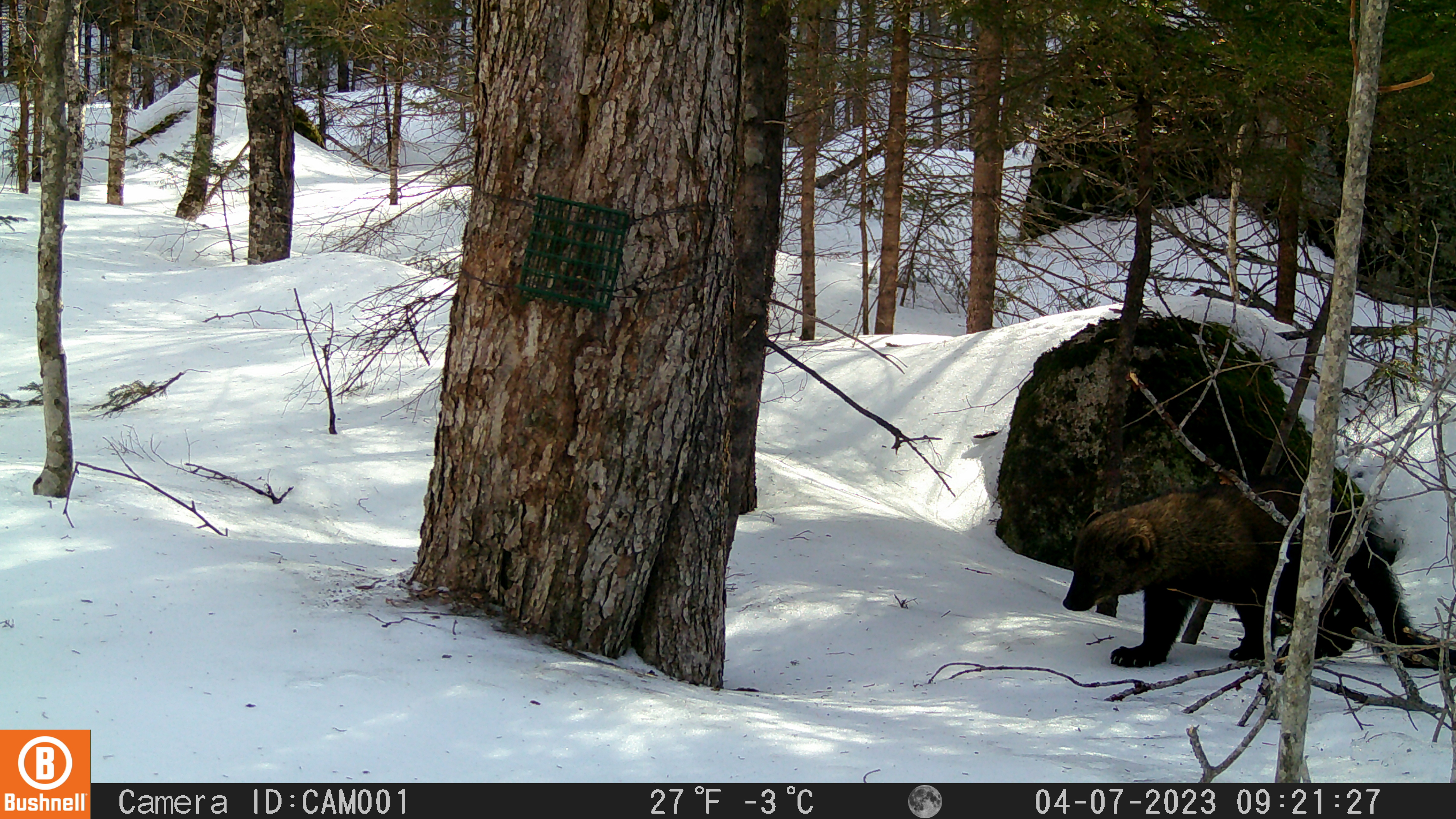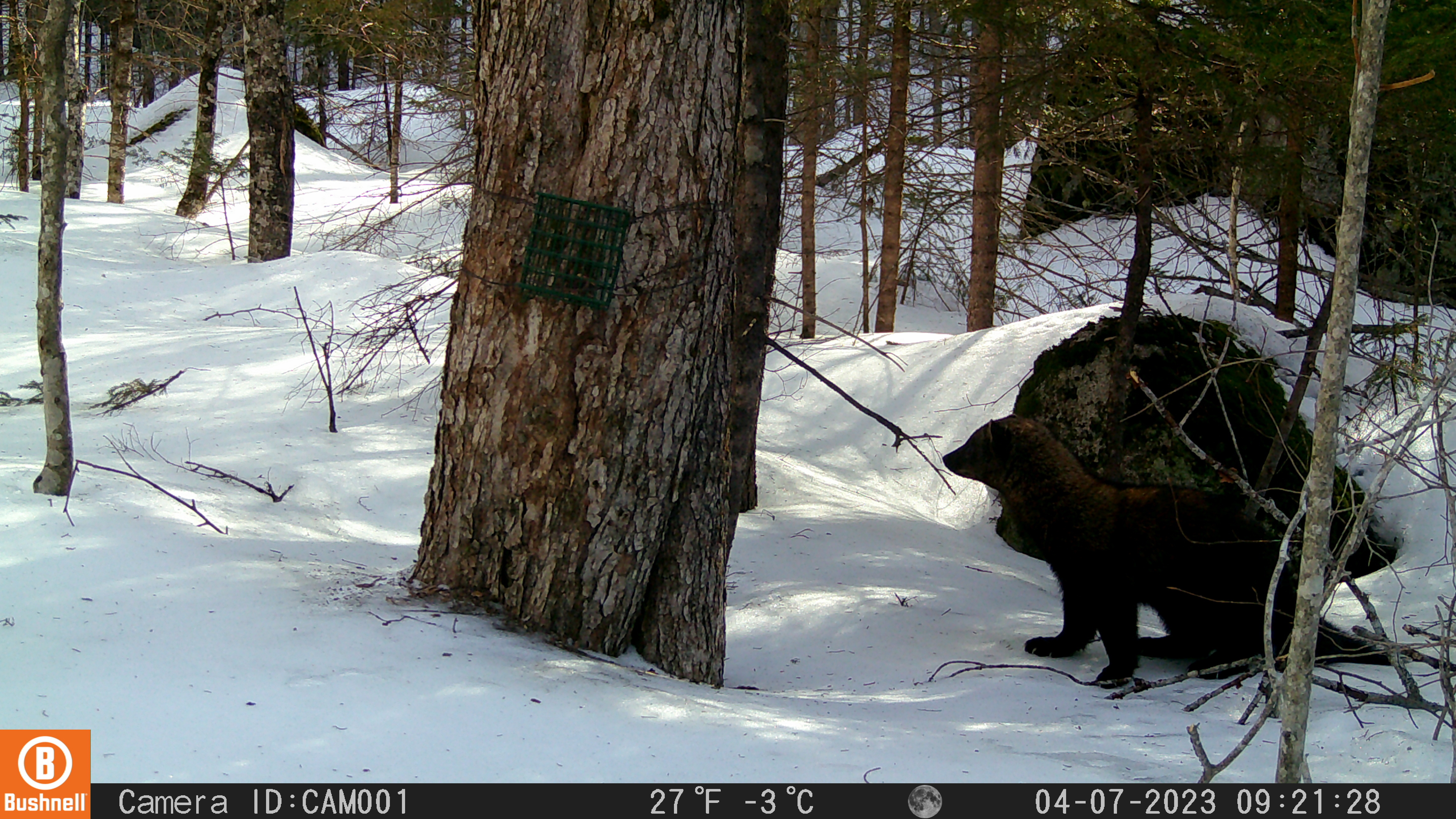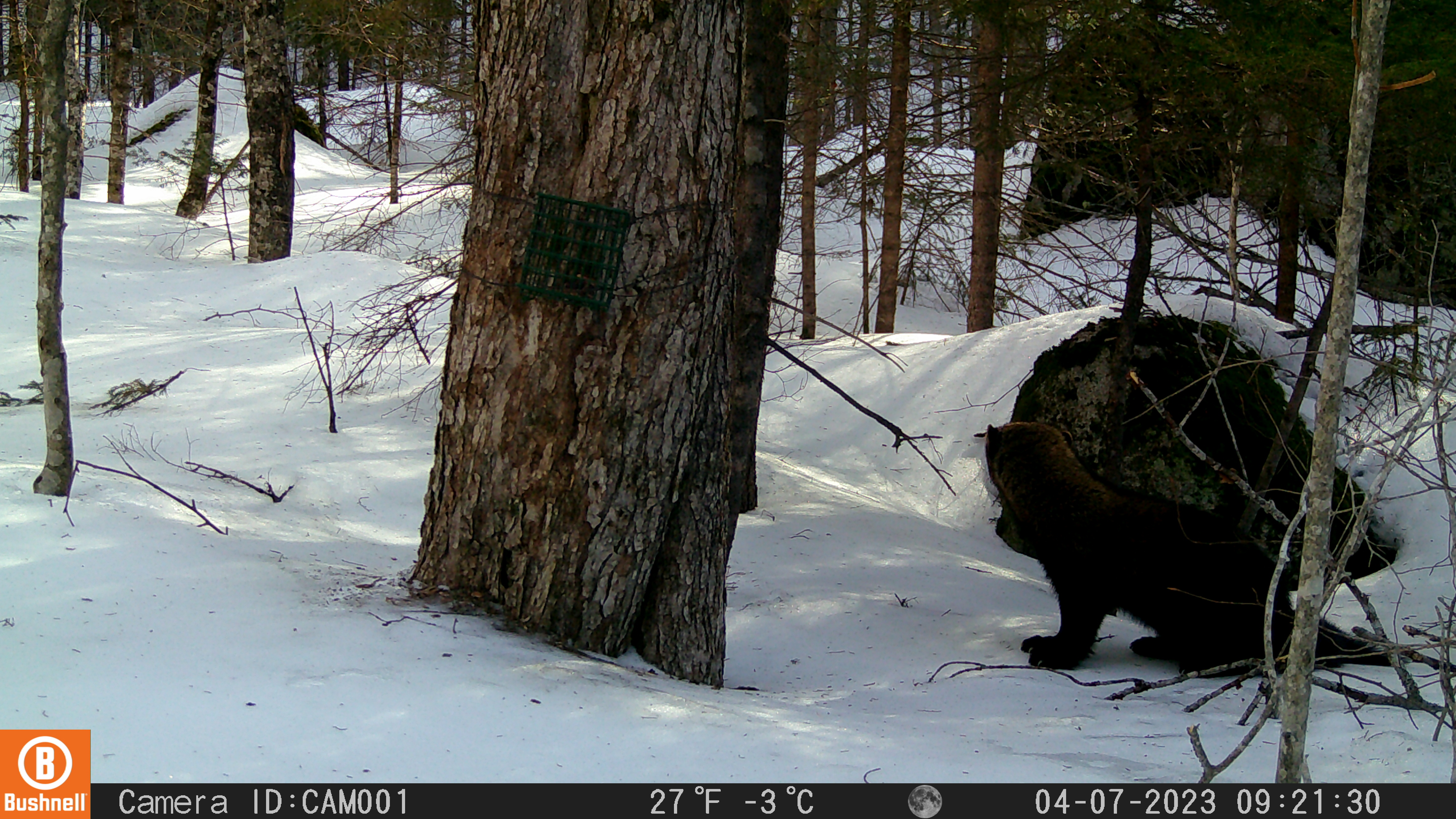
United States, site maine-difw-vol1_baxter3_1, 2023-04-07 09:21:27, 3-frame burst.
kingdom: Animalia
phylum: Chordata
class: Mammalia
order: Carnivora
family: Mustelidae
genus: Pekania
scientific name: Pekania pennanti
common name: fisher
Fisher (Pekania pennanti).